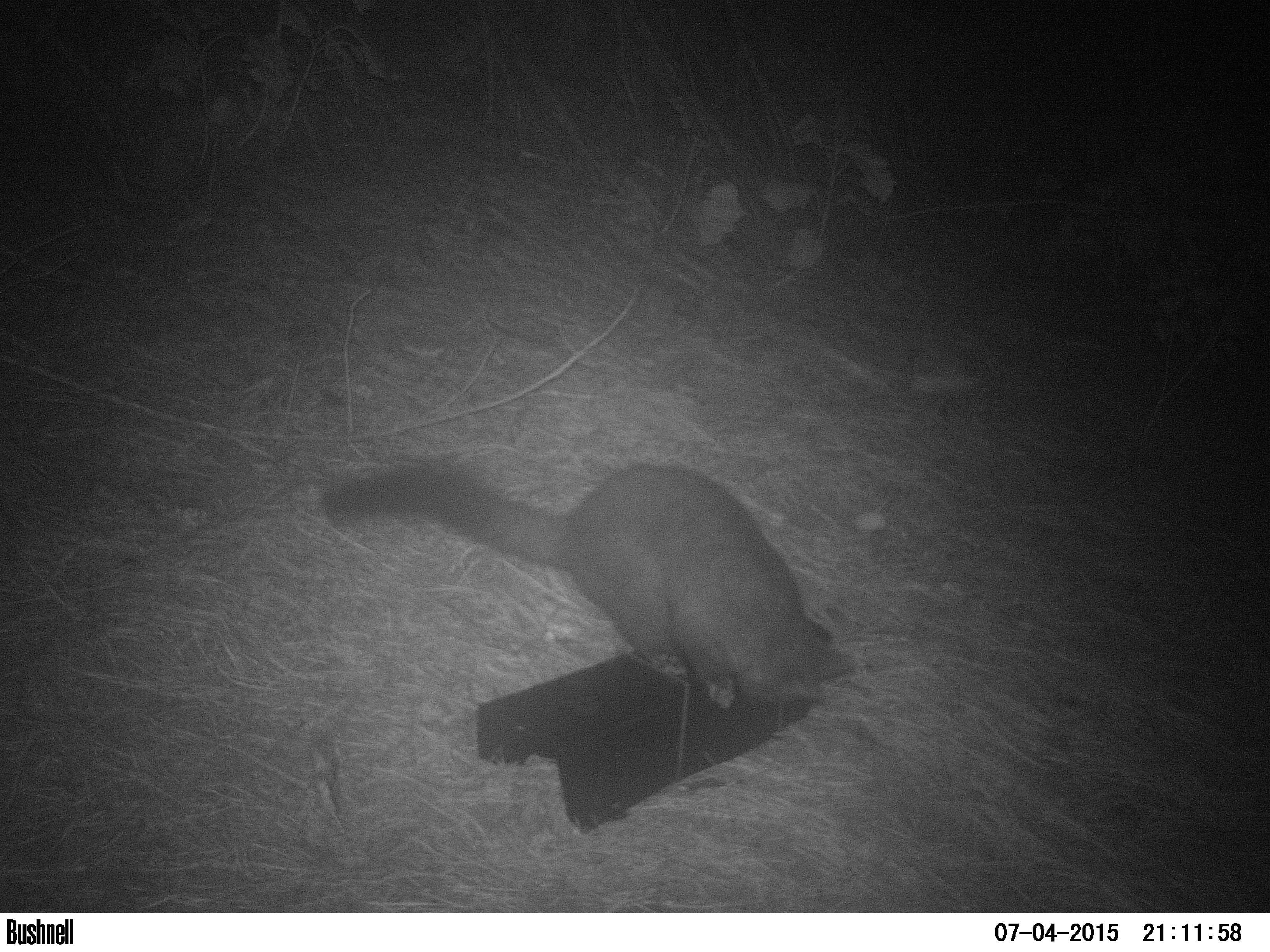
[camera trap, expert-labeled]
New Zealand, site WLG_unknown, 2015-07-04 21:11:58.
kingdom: Animalia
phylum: Chordata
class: Mammalia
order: Diprotodontia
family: Phalangeridae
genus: Trichosurus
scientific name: Trichosurus vulpecula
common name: common brushtail possum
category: possum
Possum (common brushtail possum) (Trichosurus vulpecula).